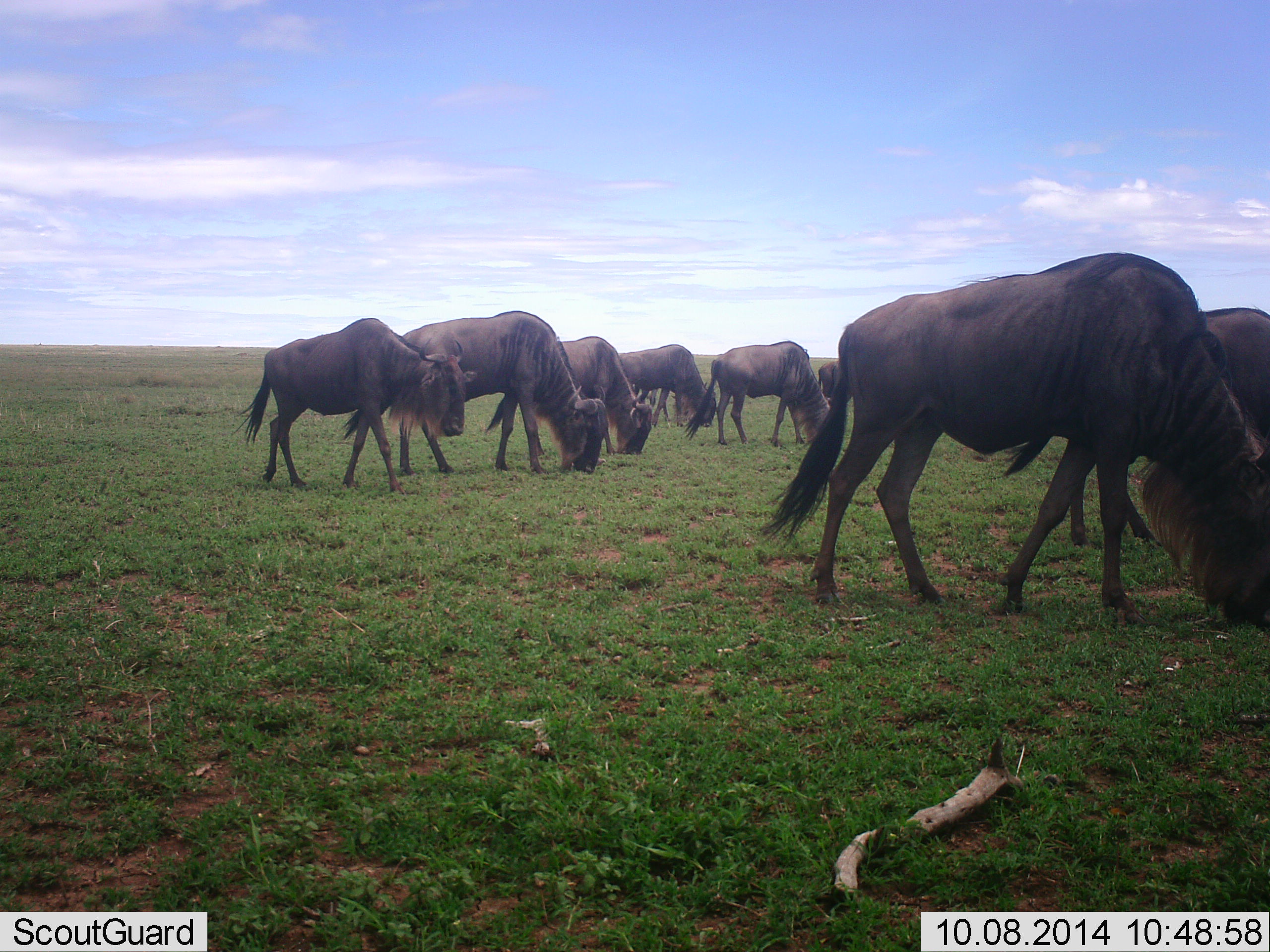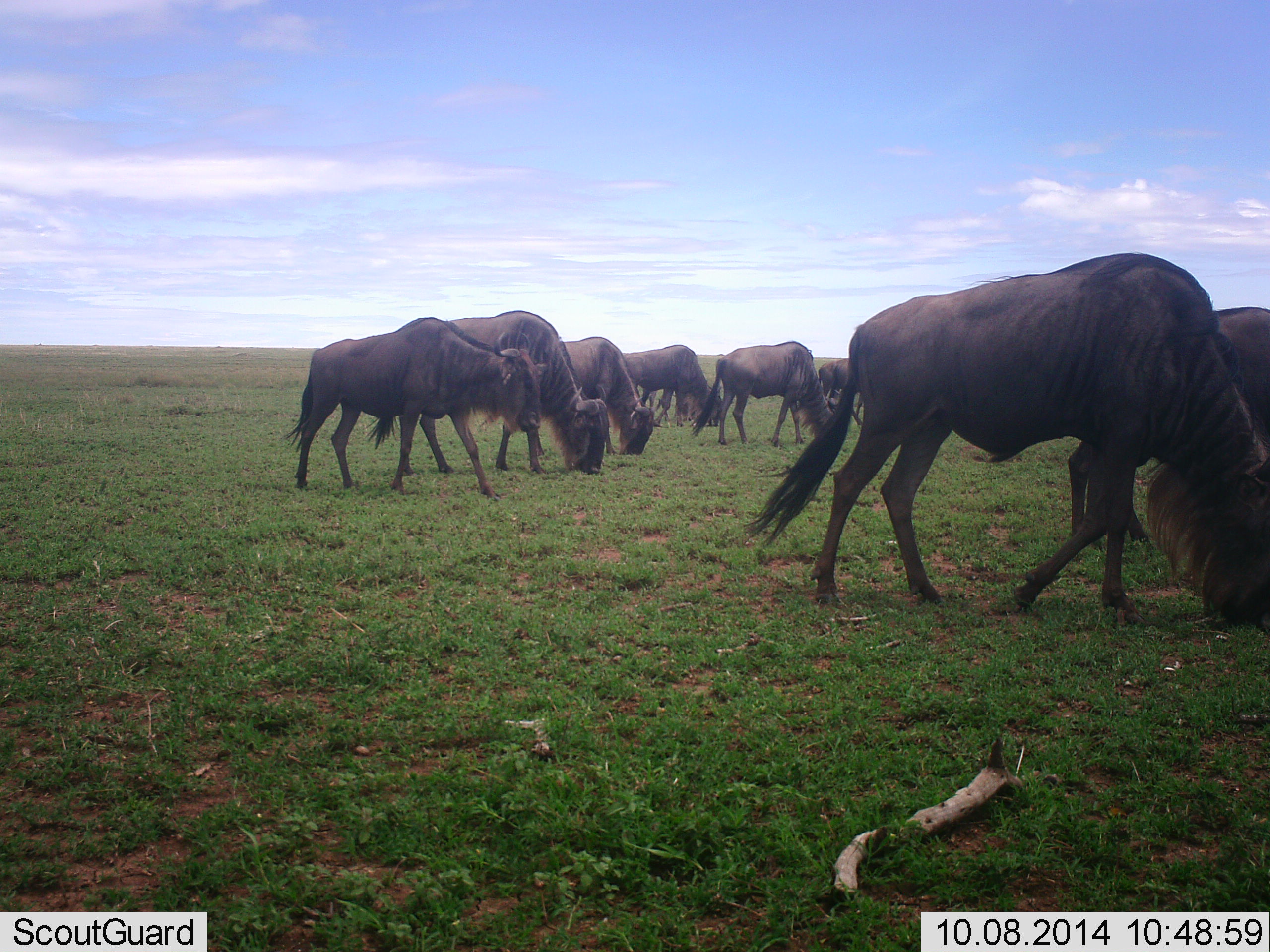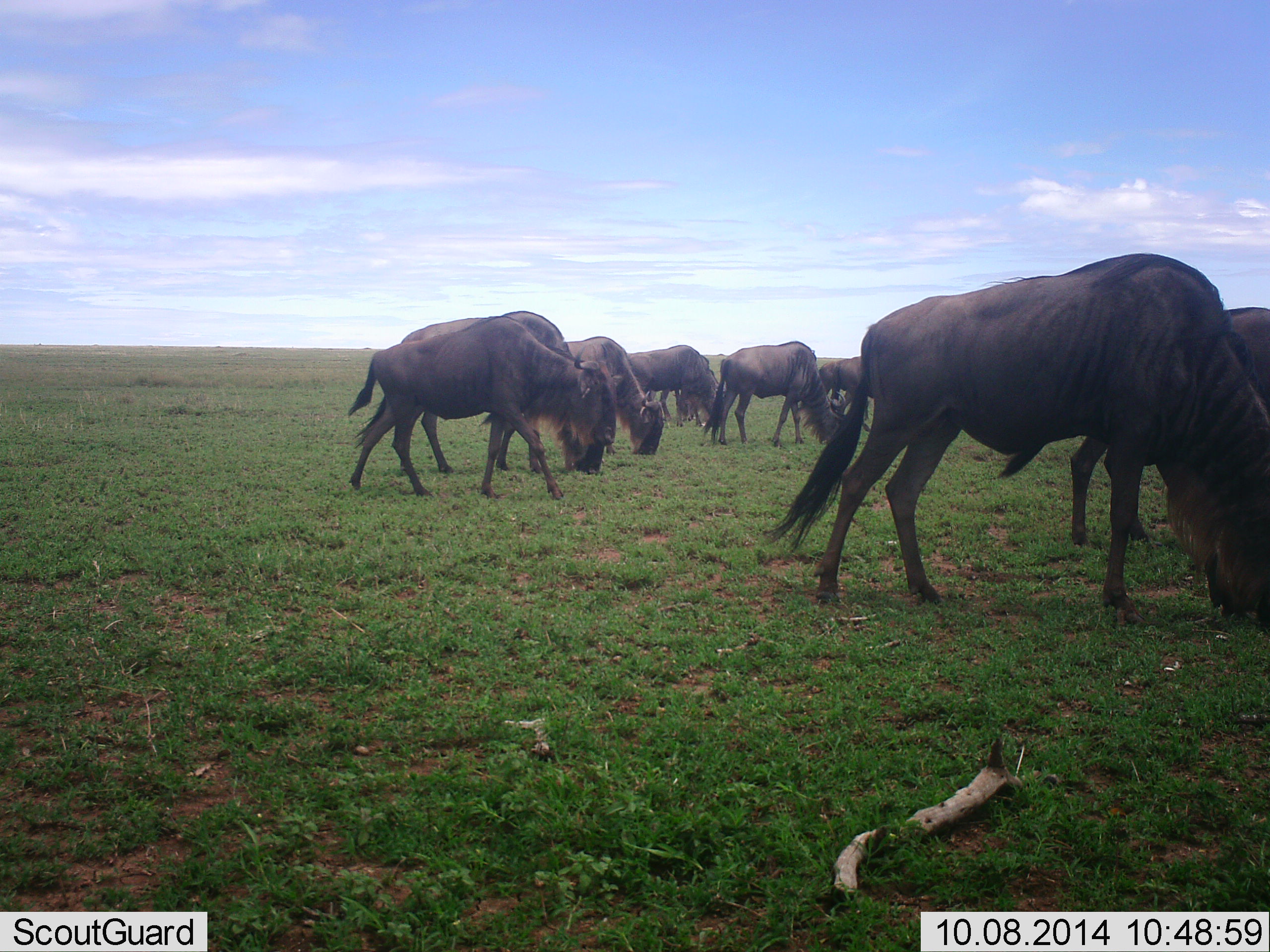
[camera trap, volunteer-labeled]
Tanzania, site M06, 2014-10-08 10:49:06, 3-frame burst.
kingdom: Animalia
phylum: Chordata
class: Mammalia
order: Artiodactyla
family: Bovidae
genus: Connochaetes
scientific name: Connochaetes taurinus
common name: blue wildebeest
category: wildebeest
Wildebeest (blue wildebeest) (Connochaetes taurinus), count 8. Behavior (volunteer vote fractions): standing 10%, resting 0%, moving 40%, interacting 0%. Young present (vote fraction): 0%. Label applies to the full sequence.